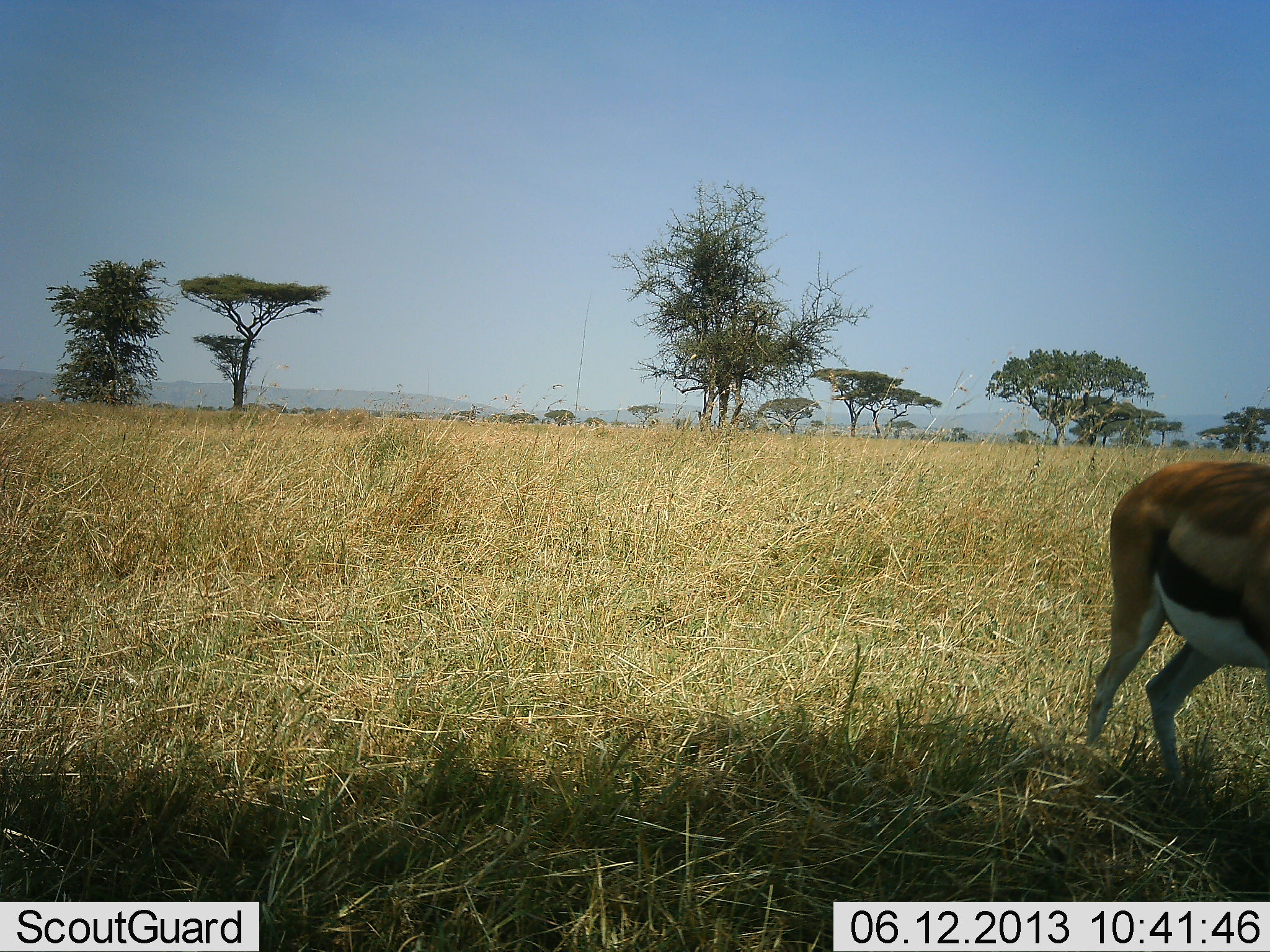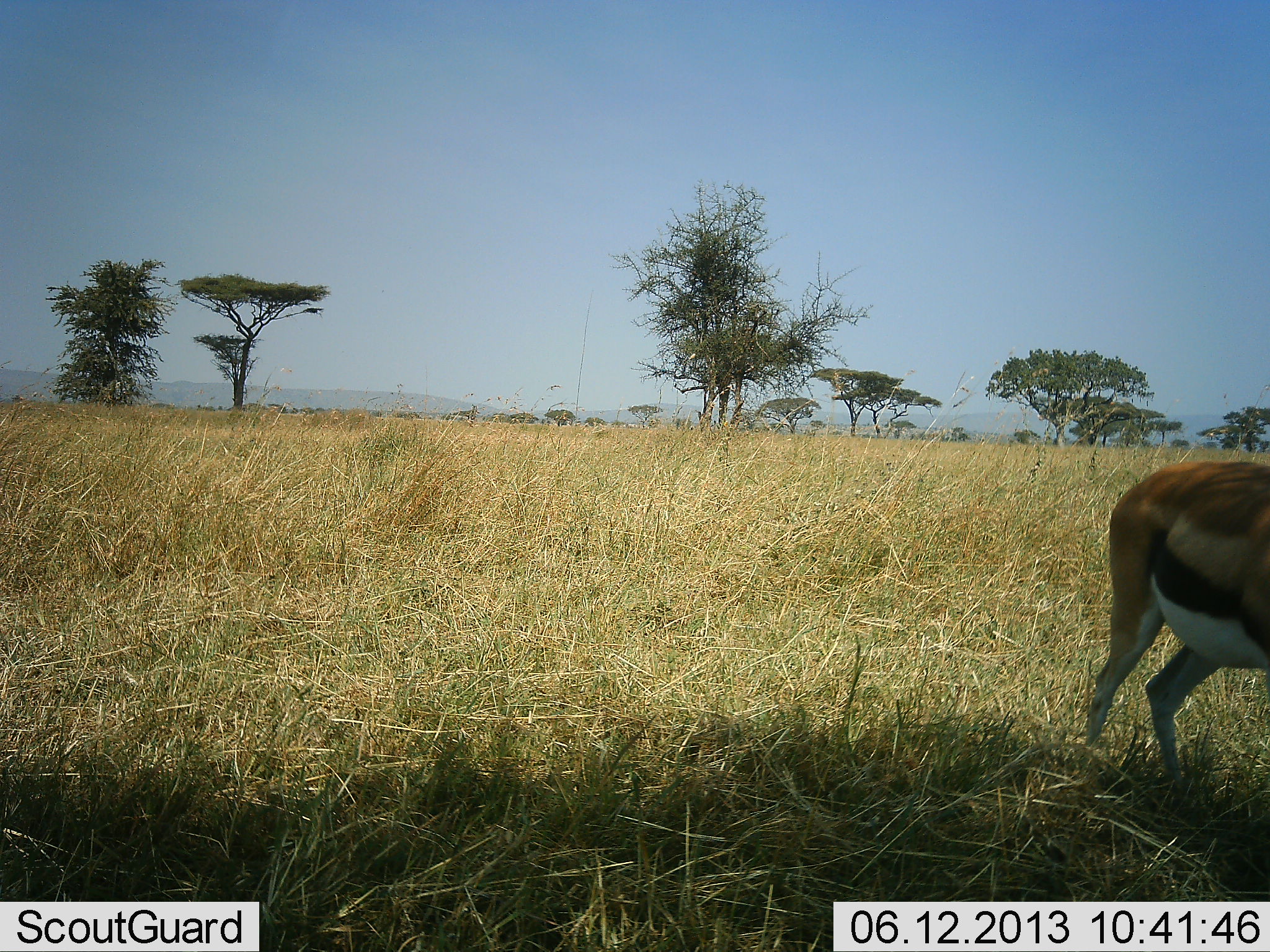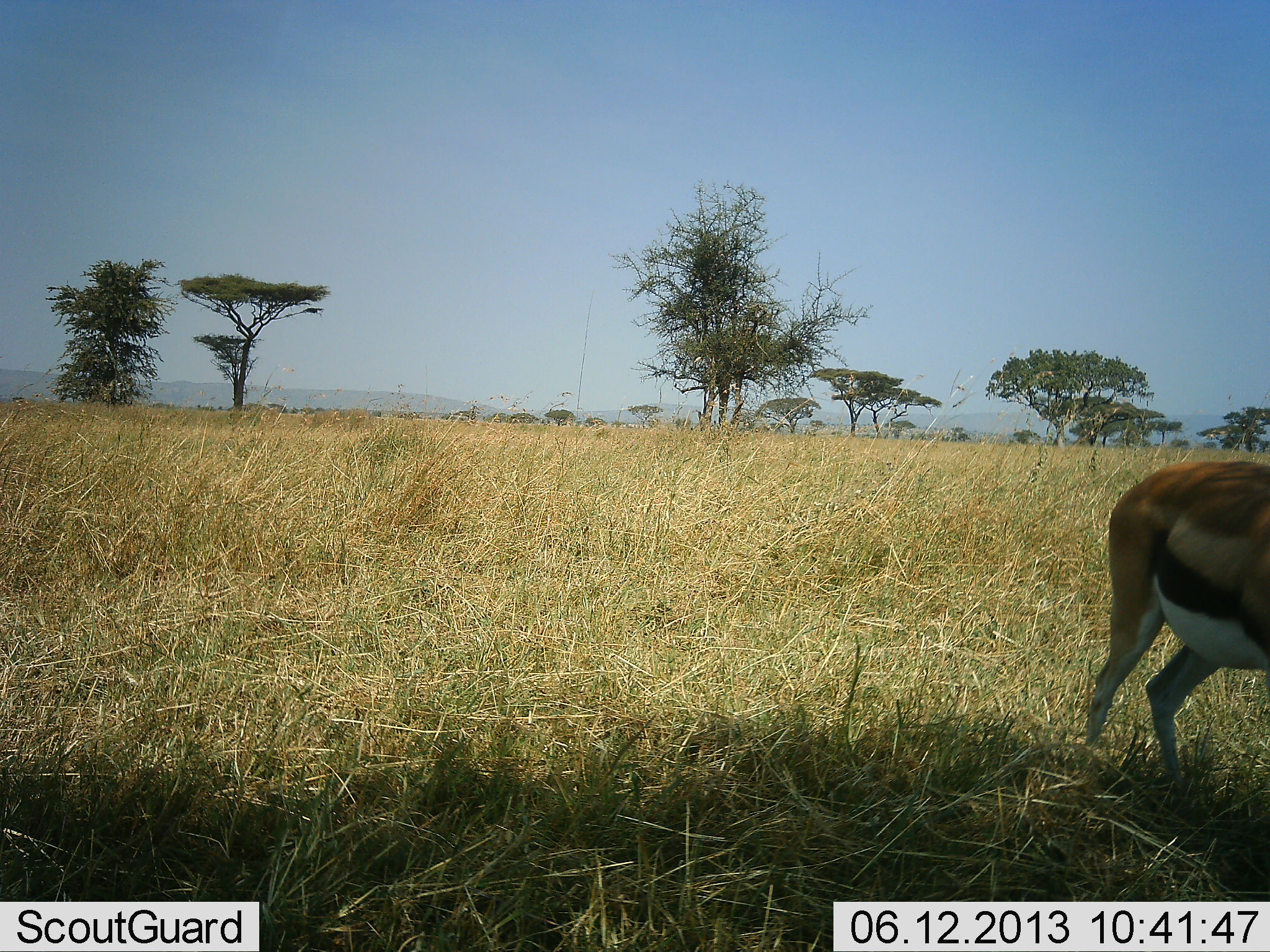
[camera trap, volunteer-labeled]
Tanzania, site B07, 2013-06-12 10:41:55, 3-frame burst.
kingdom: Animalia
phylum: Chordata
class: Mammalia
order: Artiodactyla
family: Bovidae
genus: Eudorcas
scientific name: Eudorcas thomsonii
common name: thomson's gazelle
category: gazellethomsons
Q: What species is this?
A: Gazellethomsons (thomson's gazelle) (Eudorcas thomsonii).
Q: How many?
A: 1.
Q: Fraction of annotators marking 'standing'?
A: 90%.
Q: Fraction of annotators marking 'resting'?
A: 0%.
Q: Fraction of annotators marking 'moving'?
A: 3%.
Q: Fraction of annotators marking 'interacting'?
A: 0%.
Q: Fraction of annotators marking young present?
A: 0%.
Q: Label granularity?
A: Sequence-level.